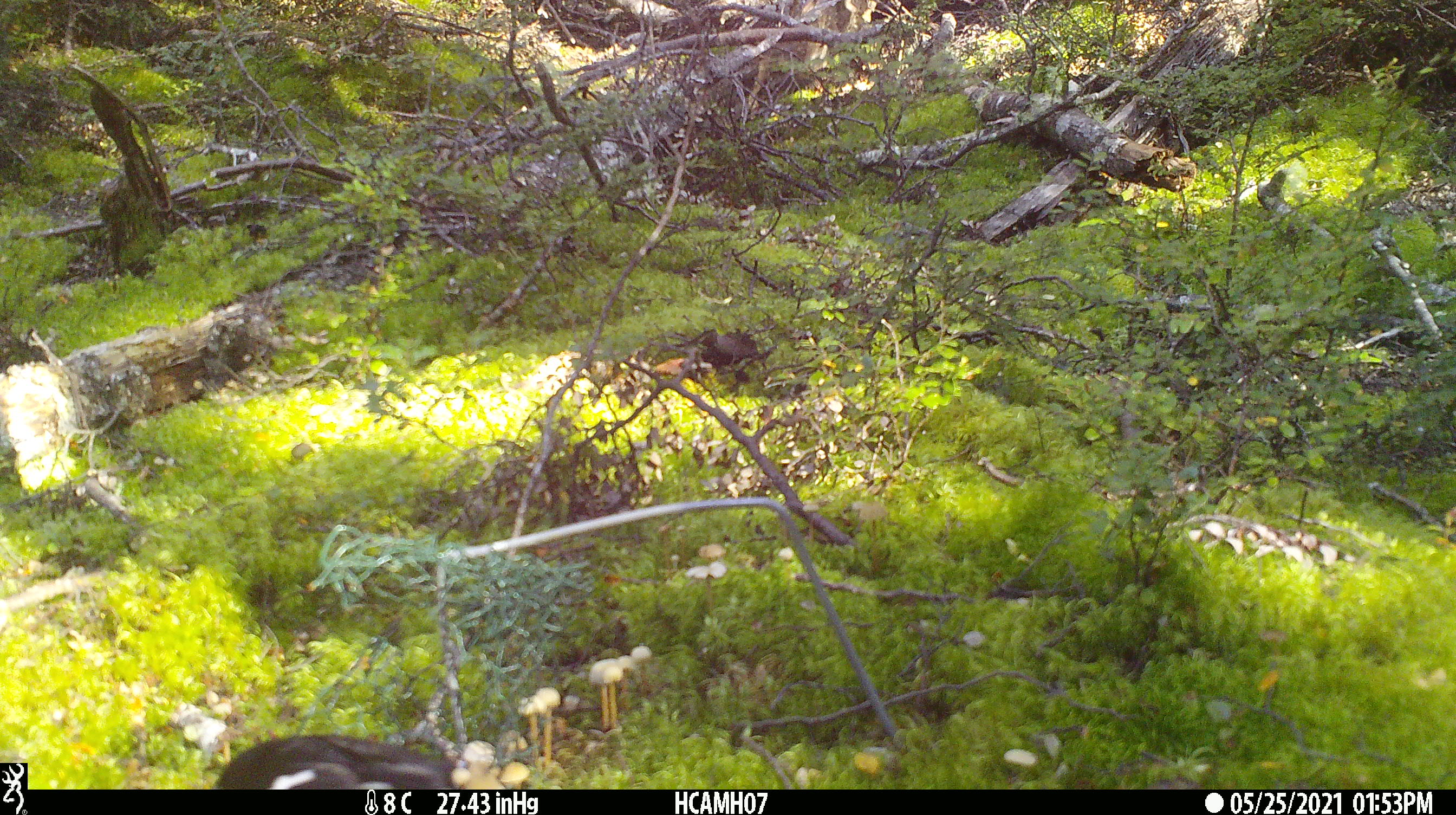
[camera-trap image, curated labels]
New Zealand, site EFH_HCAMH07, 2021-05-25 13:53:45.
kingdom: Animalia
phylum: Chordata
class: Aves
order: Passeriformes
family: Petroicidae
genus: Petroica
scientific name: Petroica macrocephala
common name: tomtit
Tomtit (Petroica macrocephala).